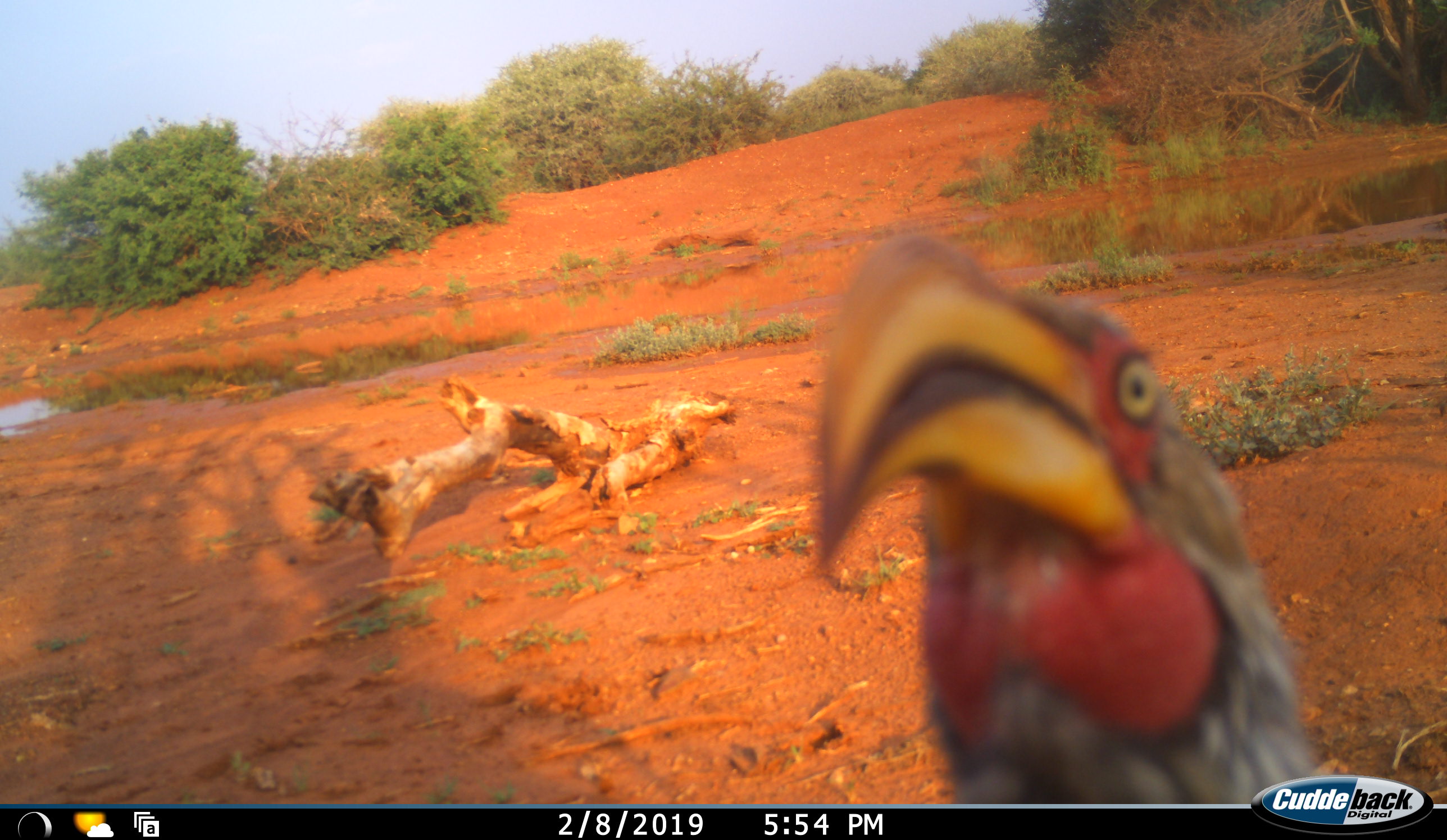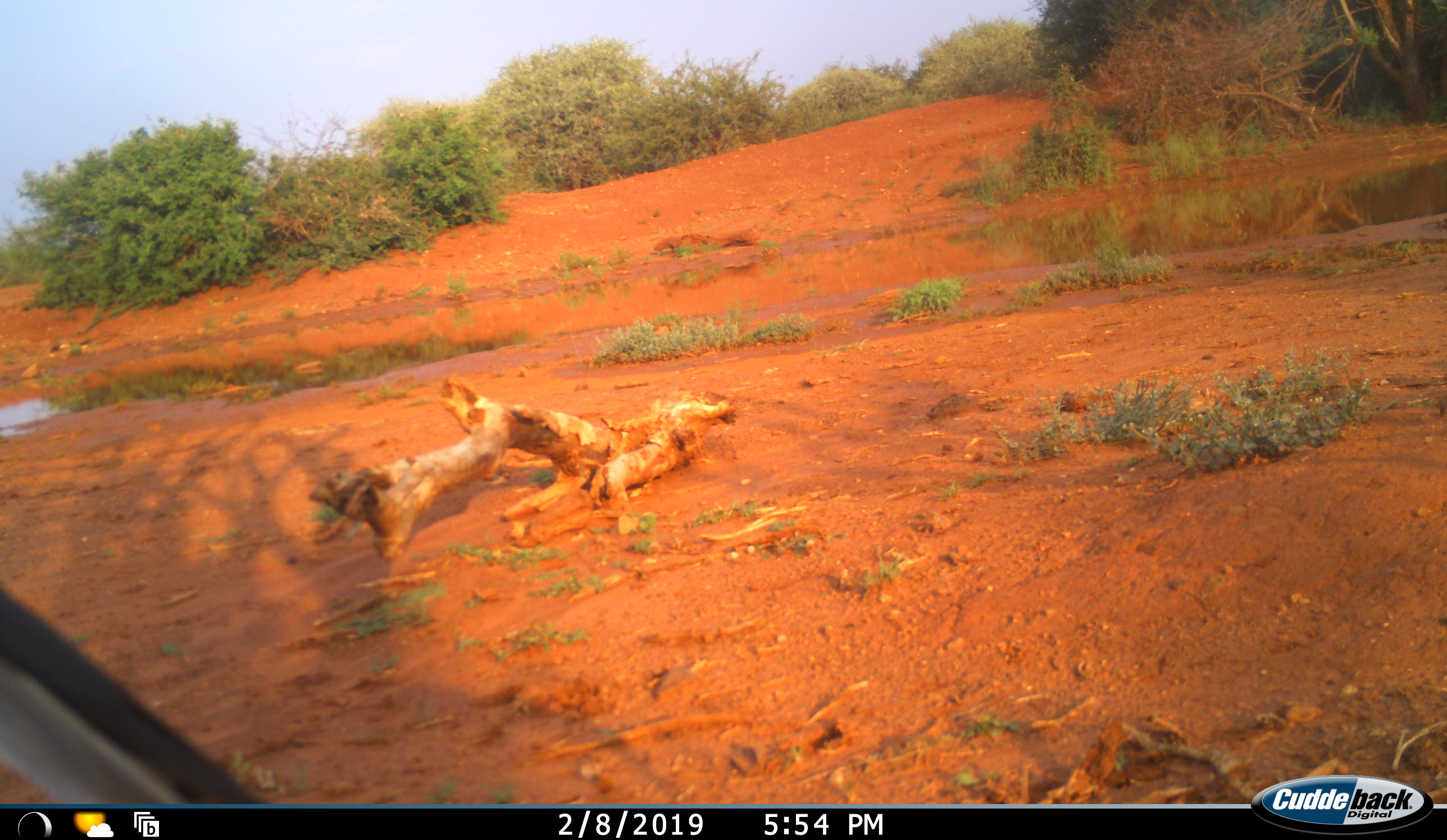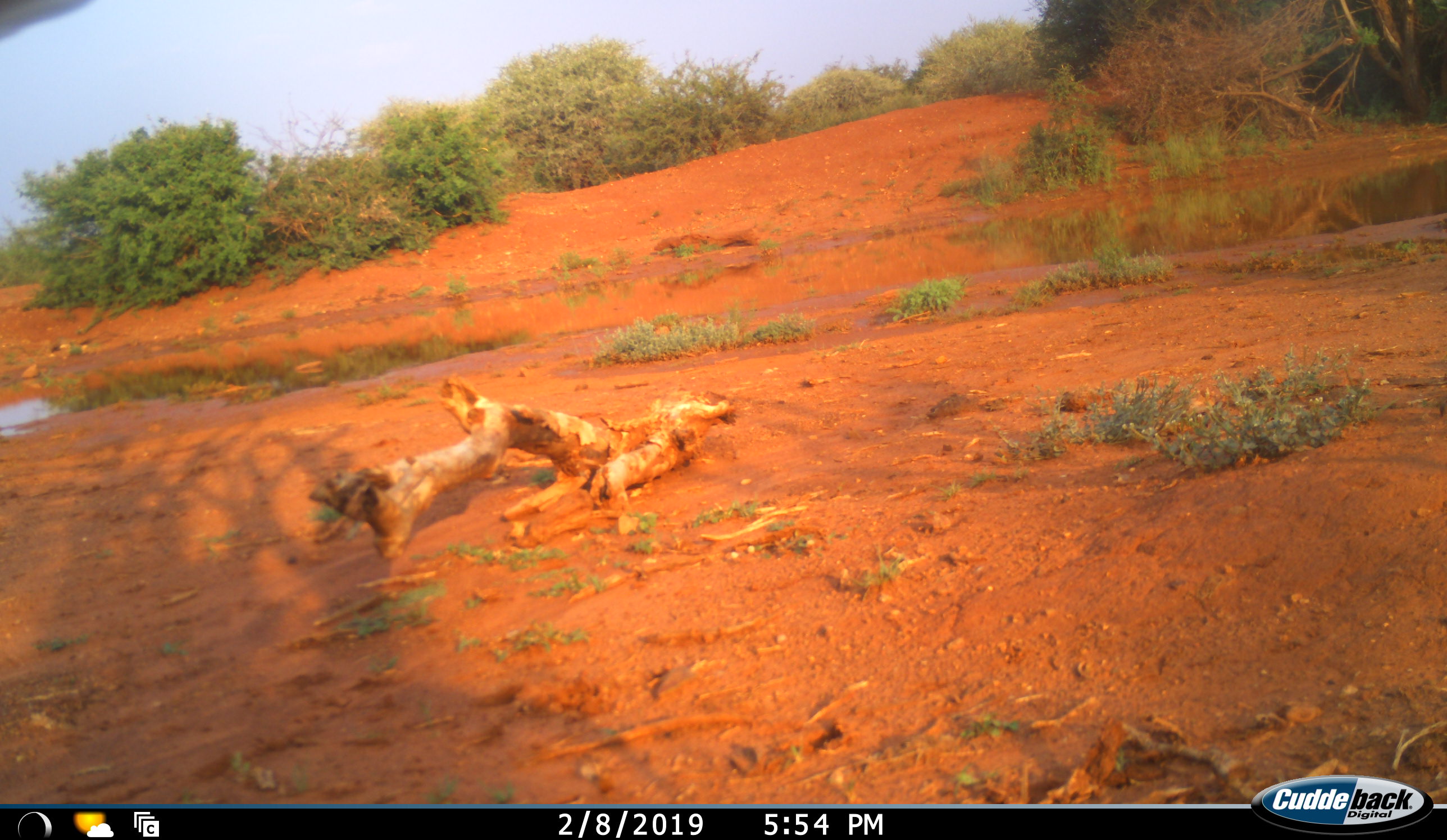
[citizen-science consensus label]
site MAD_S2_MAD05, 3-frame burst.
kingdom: Animalia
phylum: Chordata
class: Aves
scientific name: Aves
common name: bird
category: birdother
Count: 1.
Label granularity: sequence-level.